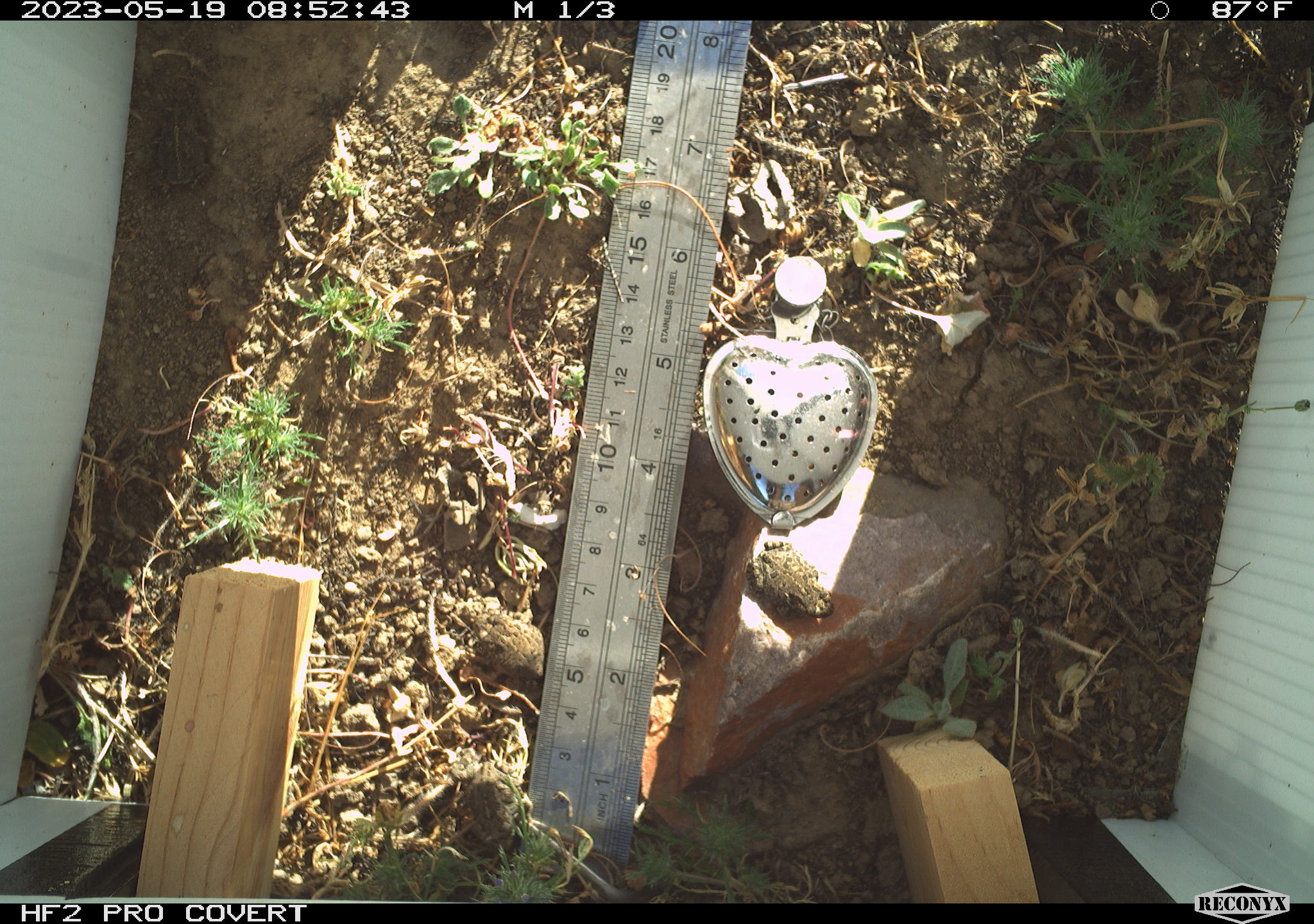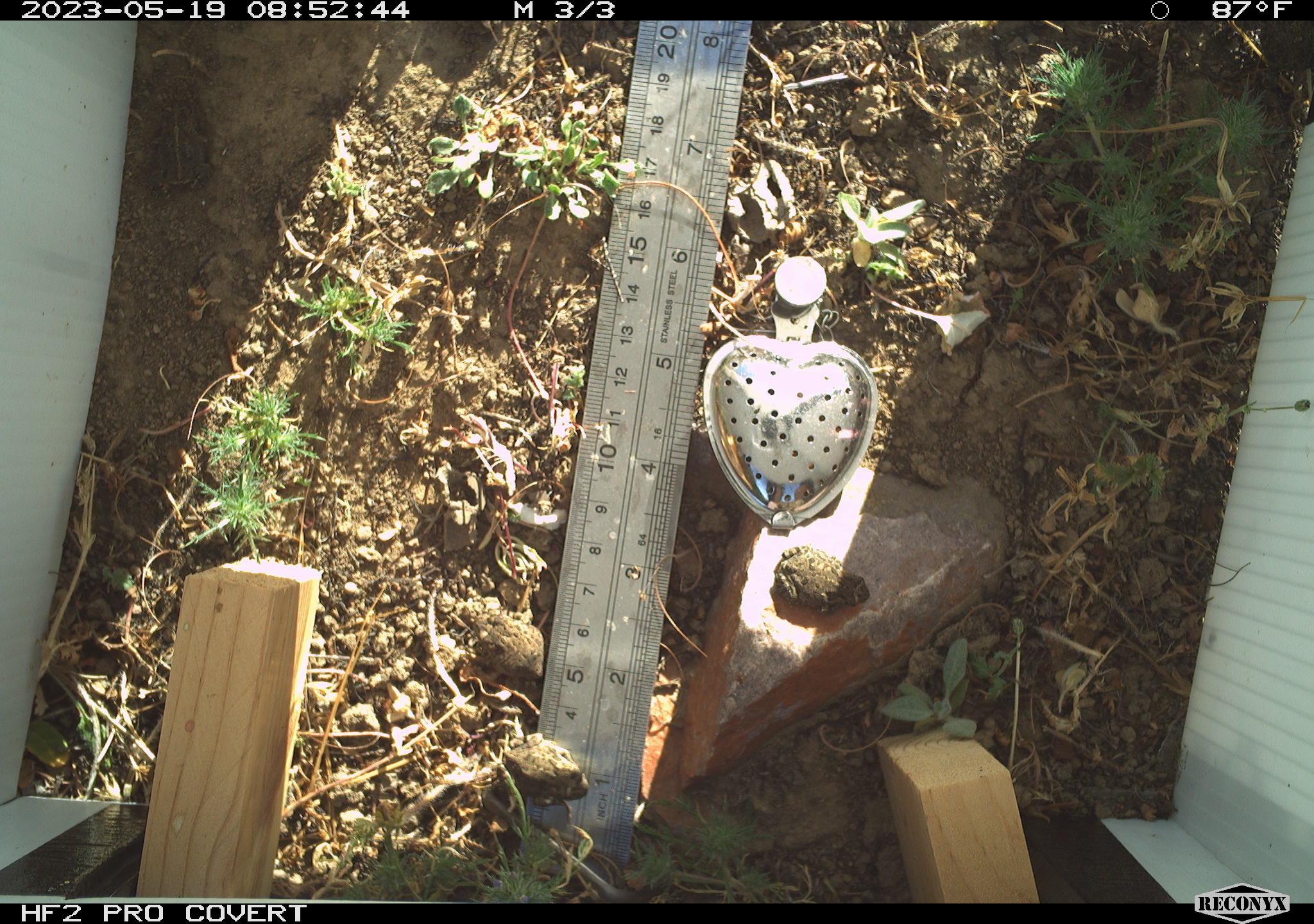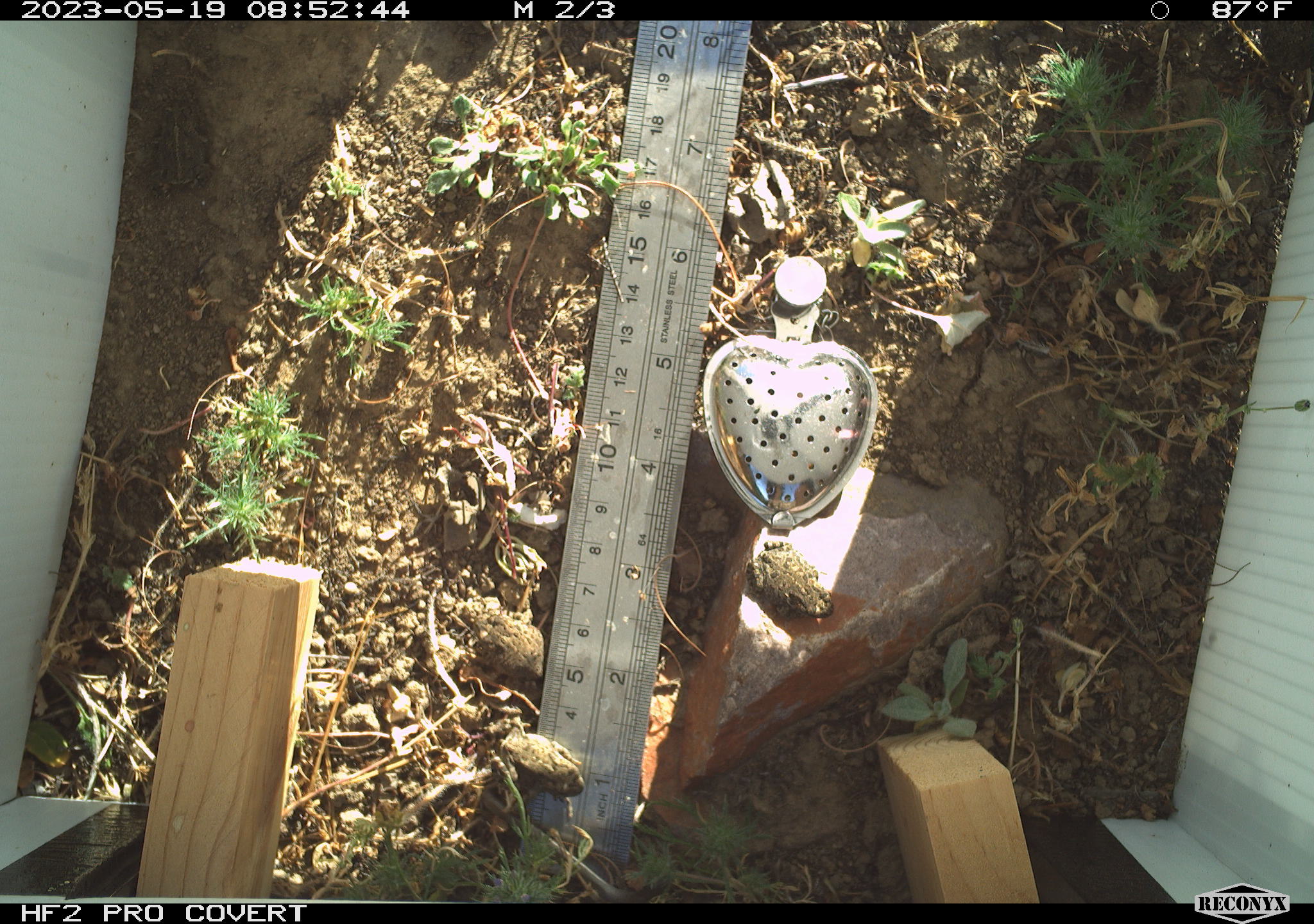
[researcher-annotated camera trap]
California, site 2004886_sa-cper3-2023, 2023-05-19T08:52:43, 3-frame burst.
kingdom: Animalia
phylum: Chordata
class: Amphibia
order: Anura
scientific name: Anura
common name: frogs